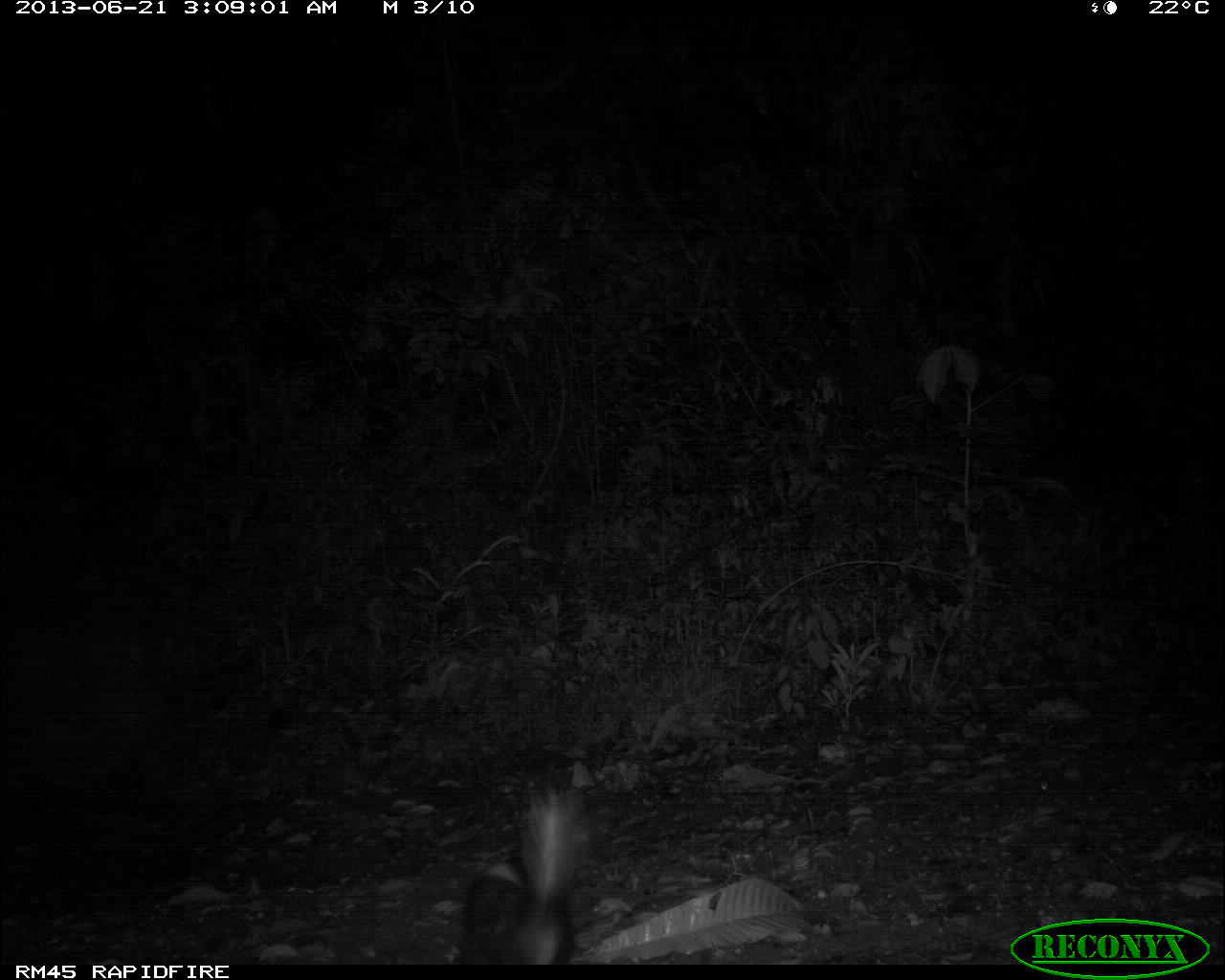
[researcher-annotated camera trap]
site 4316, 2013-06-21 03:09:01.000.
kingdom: Animalia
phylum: Chordata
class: Mammalia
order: Carnivora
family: Mephitidae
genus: Conepatus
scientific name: Conepatus semistriatus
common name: striped hog-nosed skunk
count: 1